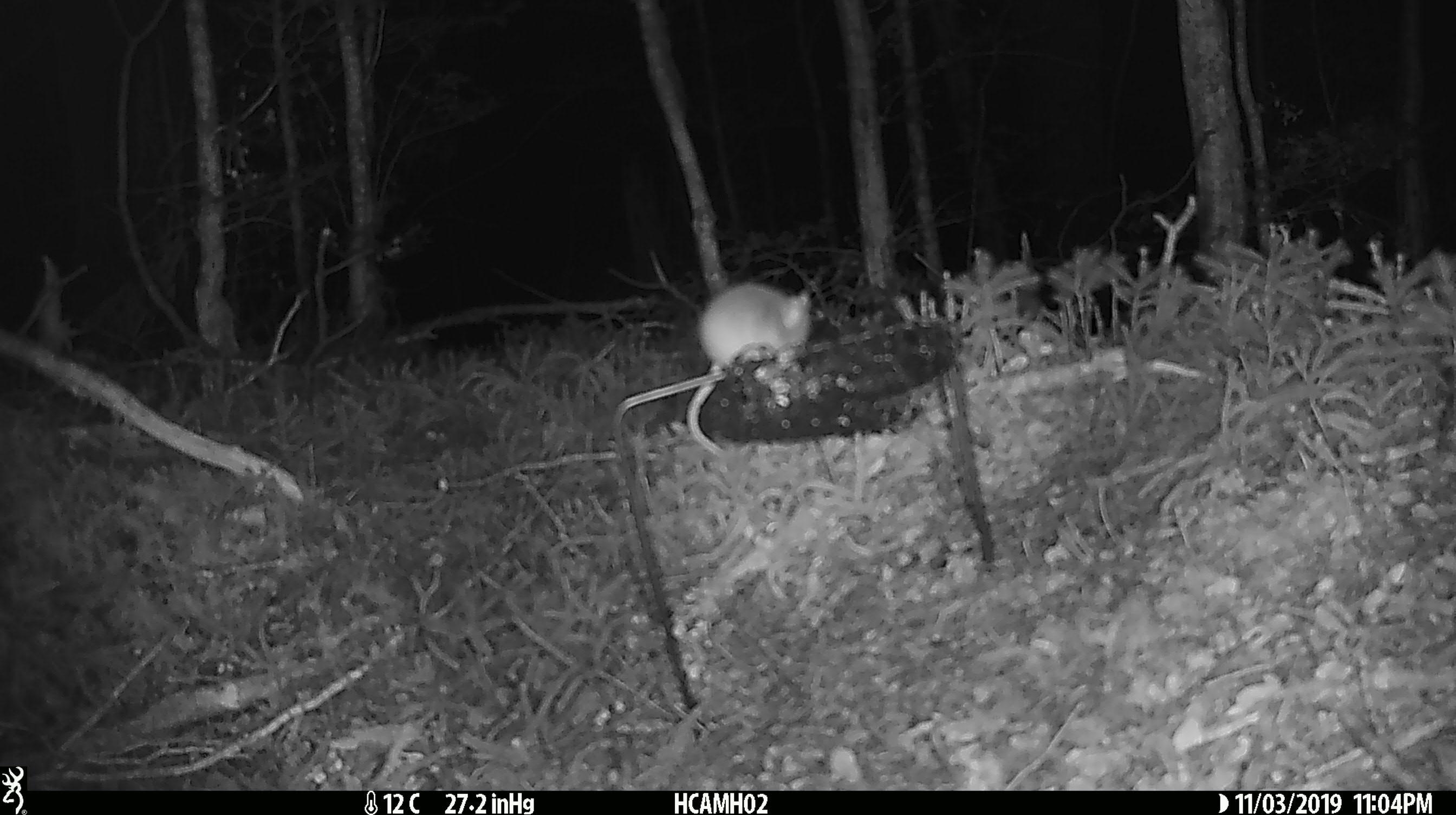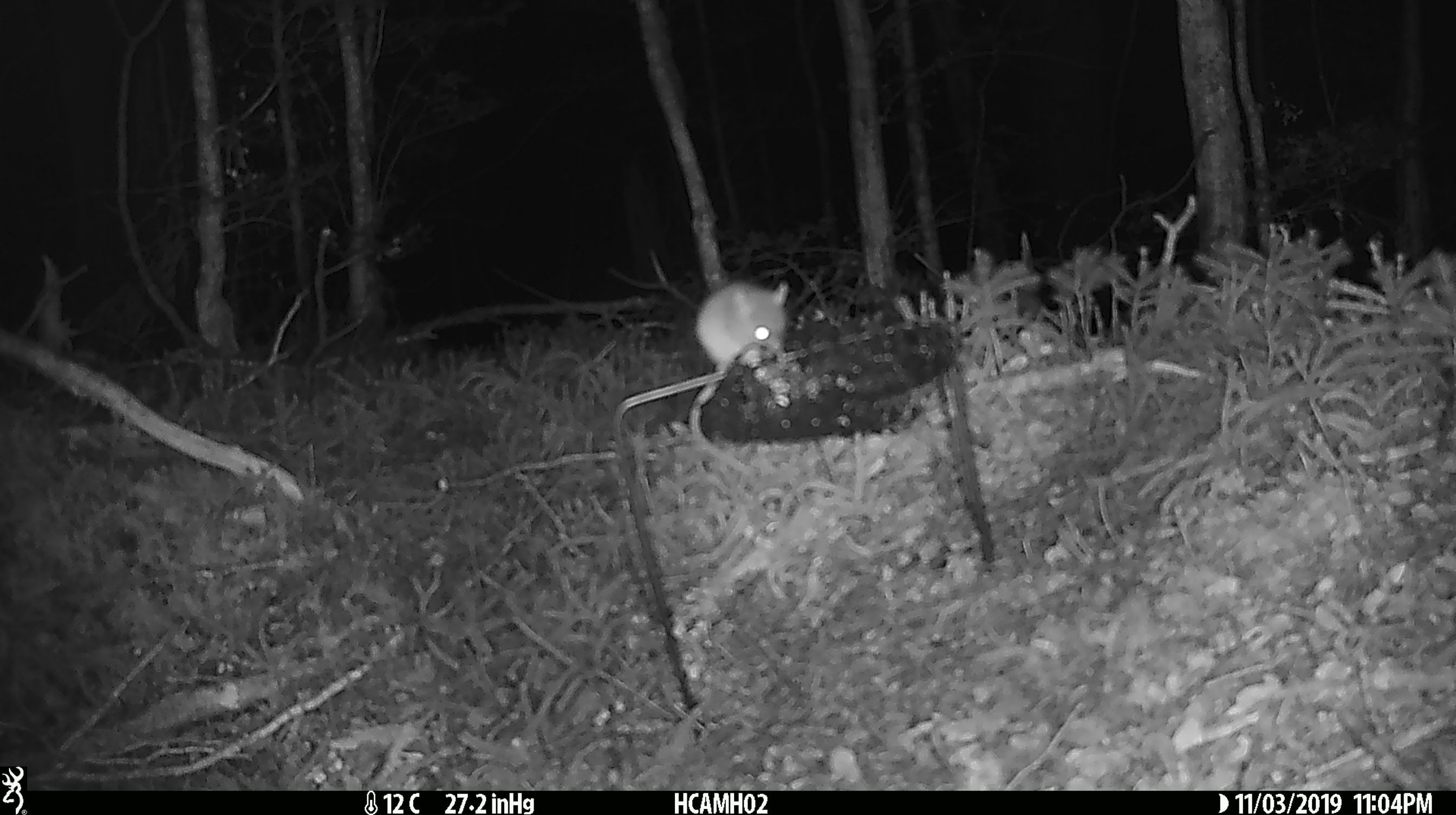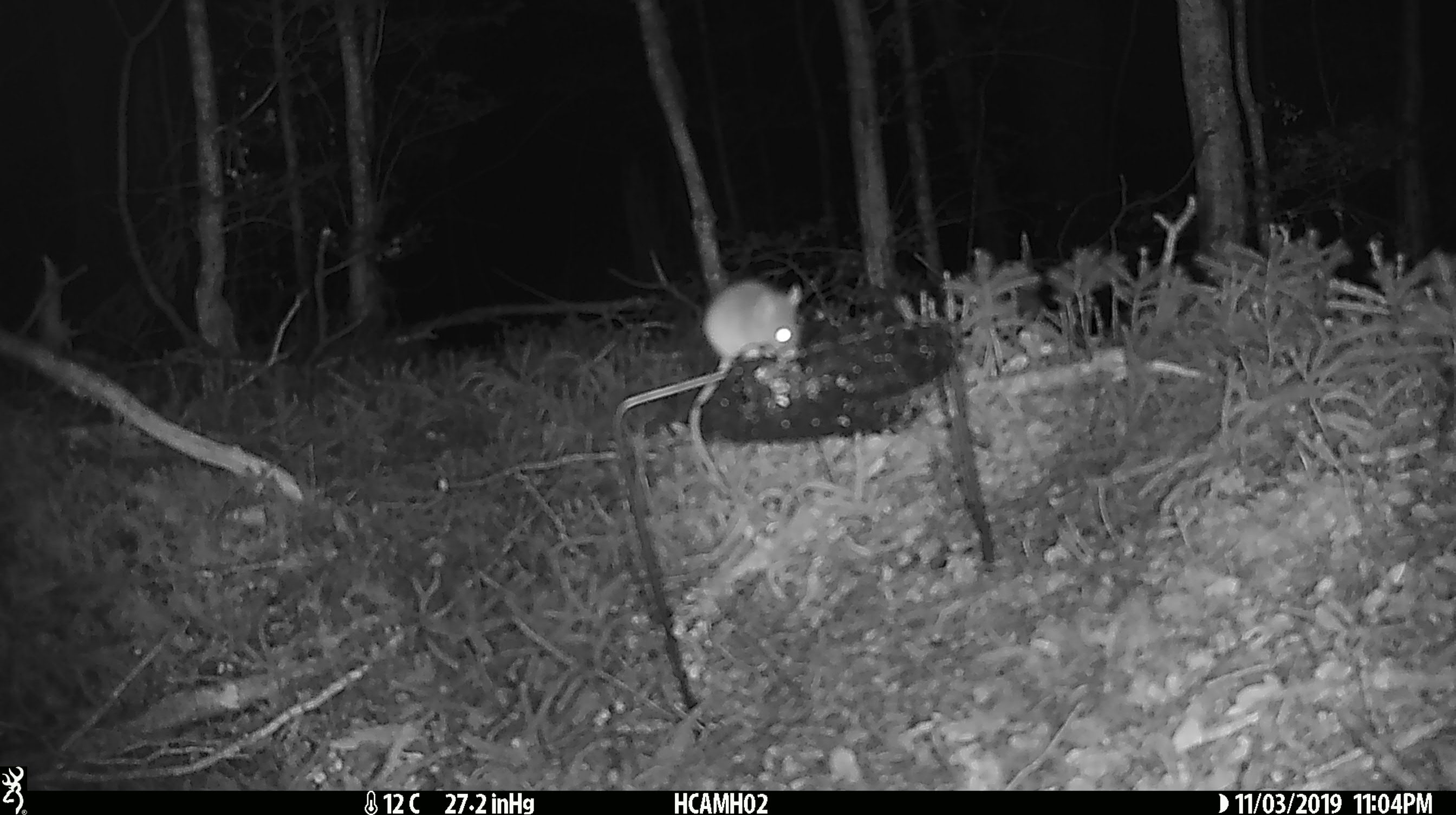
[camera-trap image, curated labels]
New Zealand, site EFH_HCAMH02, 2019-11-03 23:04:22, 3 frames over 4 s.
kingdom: Animalia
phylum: Chordata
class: Mammalia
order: Rodentia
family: Muridae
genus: Mus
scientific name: Mus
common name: mouse